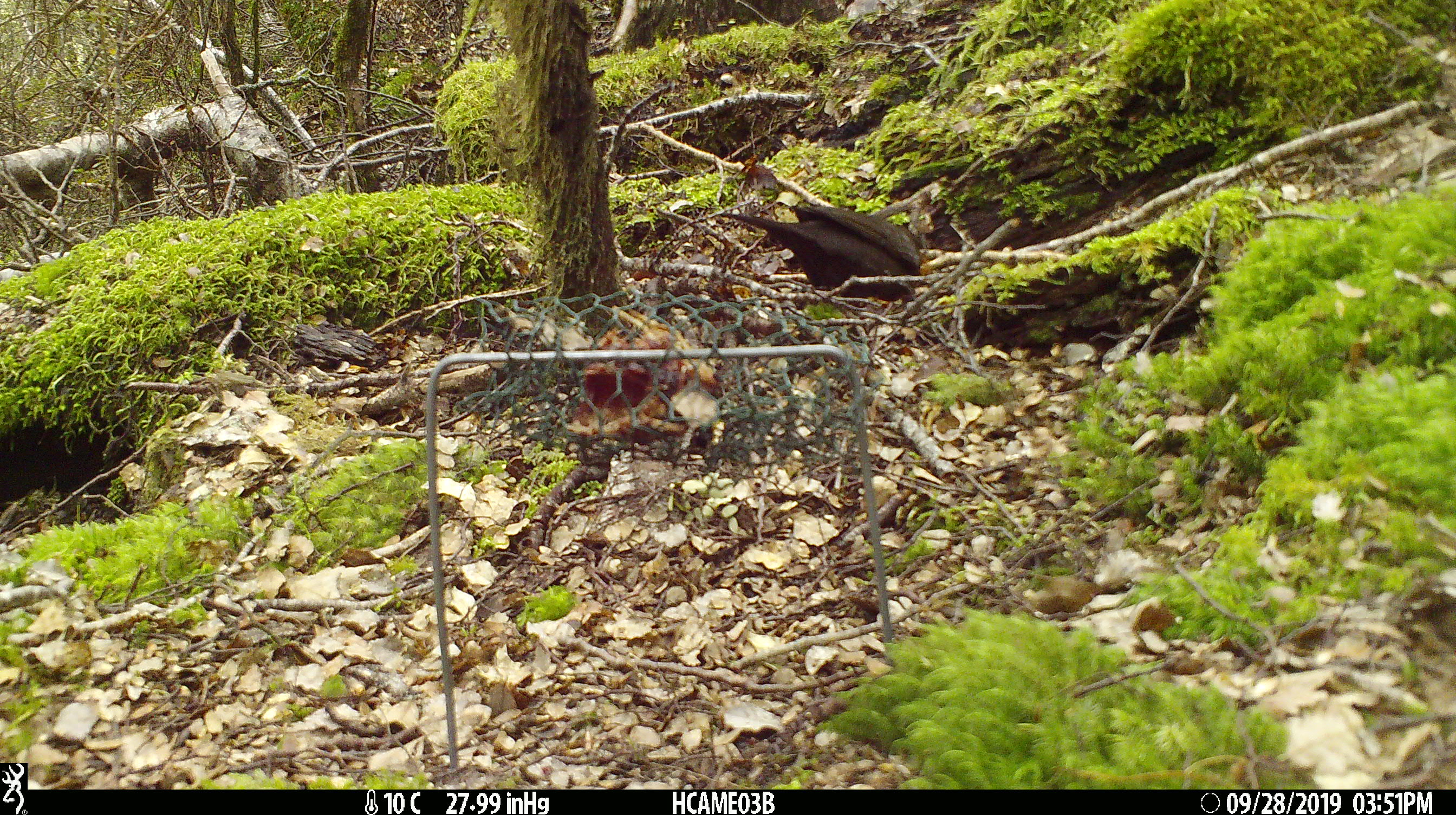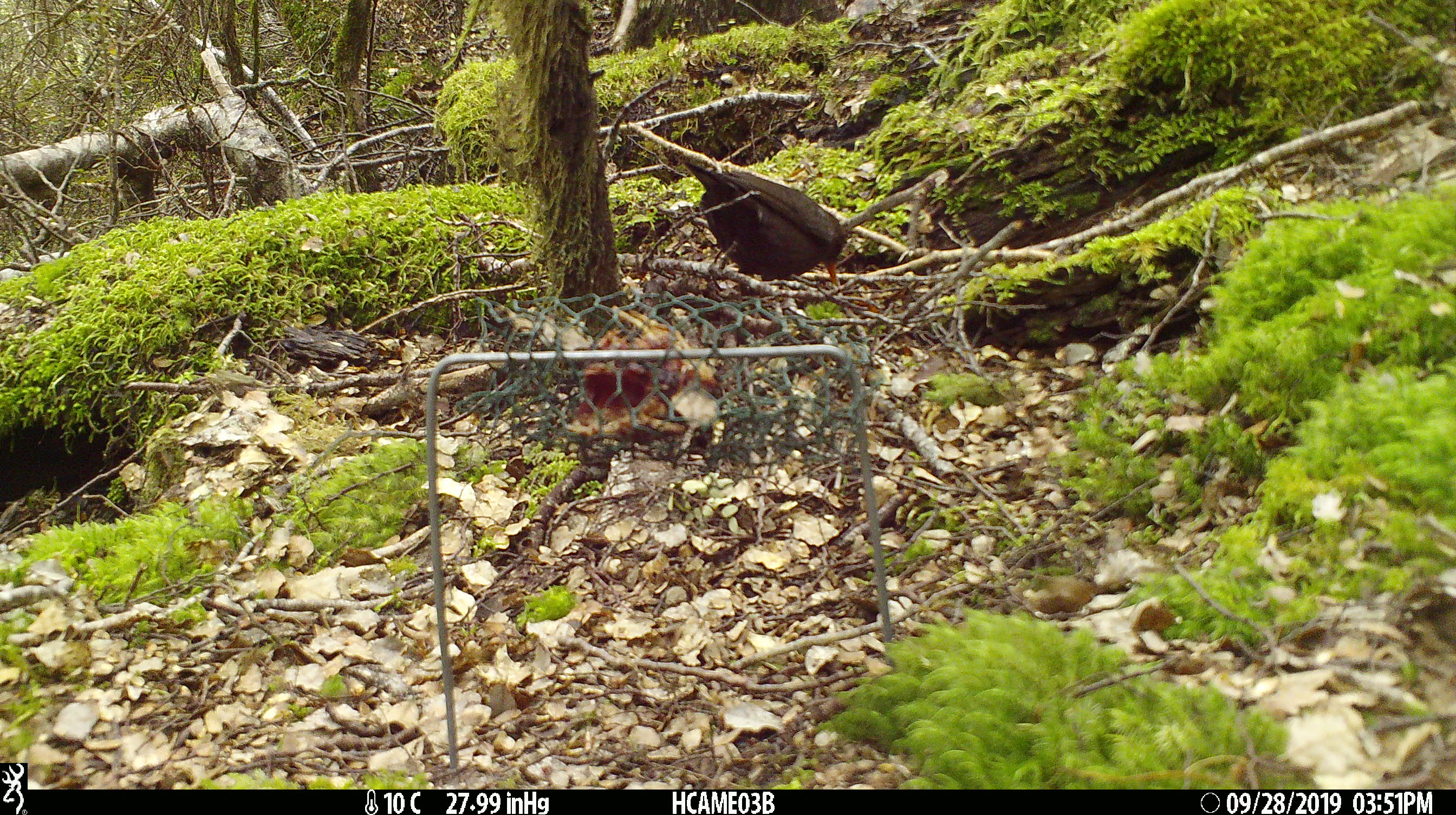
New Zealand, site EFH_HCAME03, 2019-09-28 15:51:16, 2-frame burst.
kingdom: Animalia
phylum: Chordata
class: Aves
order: Passeriformes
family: Turdidae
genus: Turdus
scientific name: Turdus merula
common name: eurasian blackbird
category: blackbird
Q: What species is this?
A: Blackbird (eurasian blackbird) (Turdus merula).